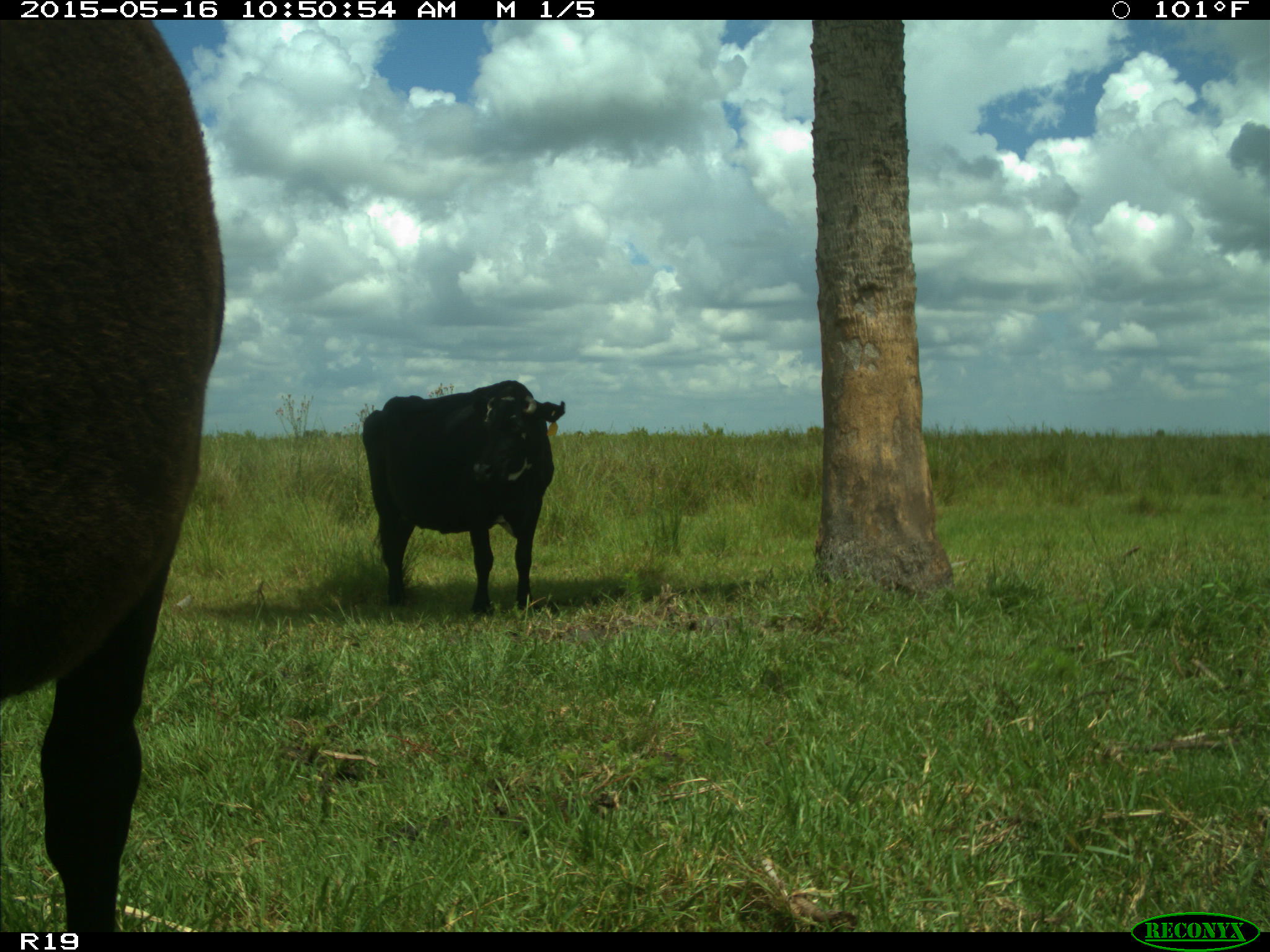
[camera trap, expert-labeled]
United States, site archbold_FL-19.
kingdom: Animalia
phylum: Chordata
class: Mammalia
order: Artiodactyla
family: Bovidae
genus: Bos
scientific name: Bos taurus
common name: domestic cow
Bos taurus (domestic cow).